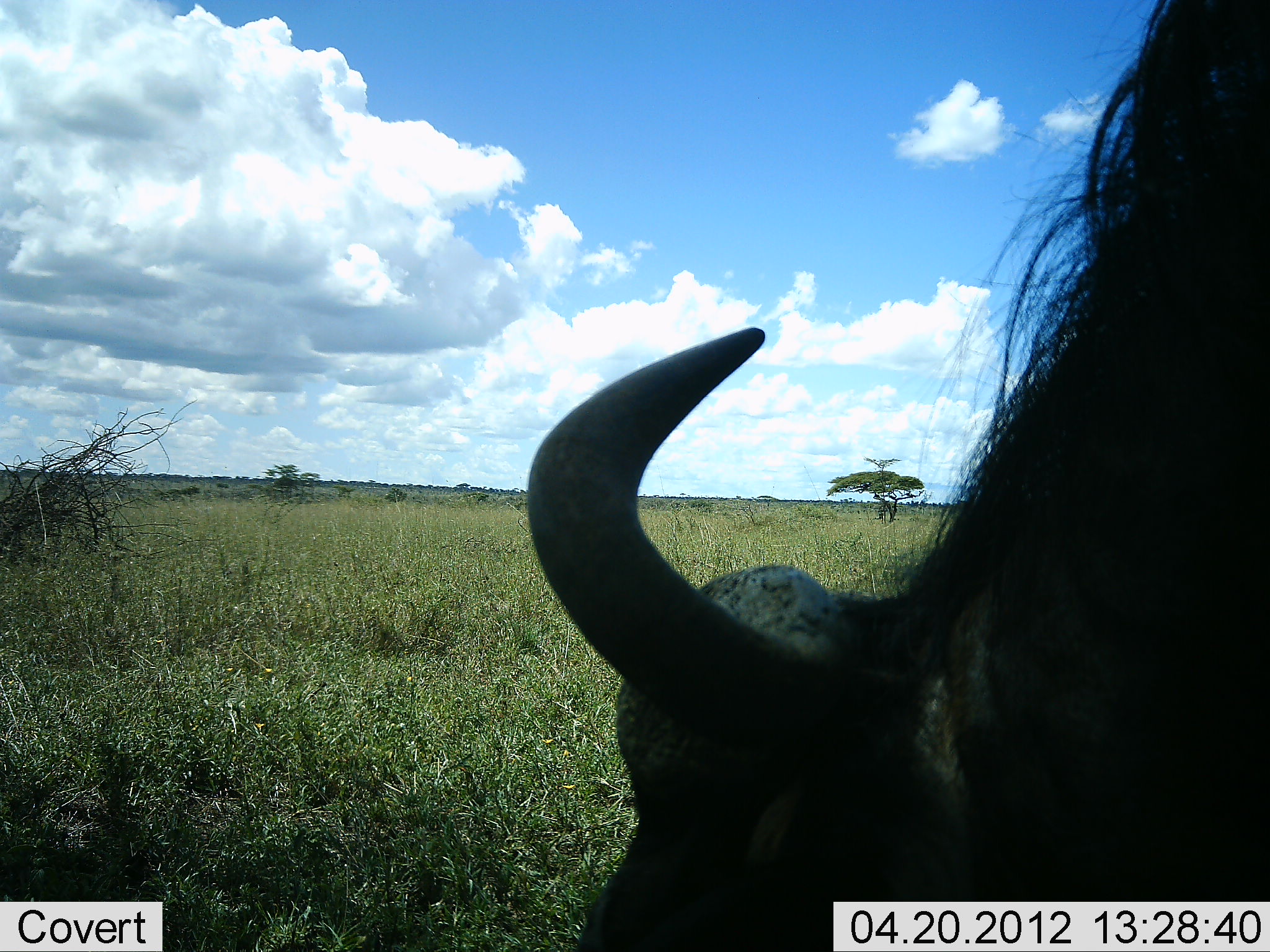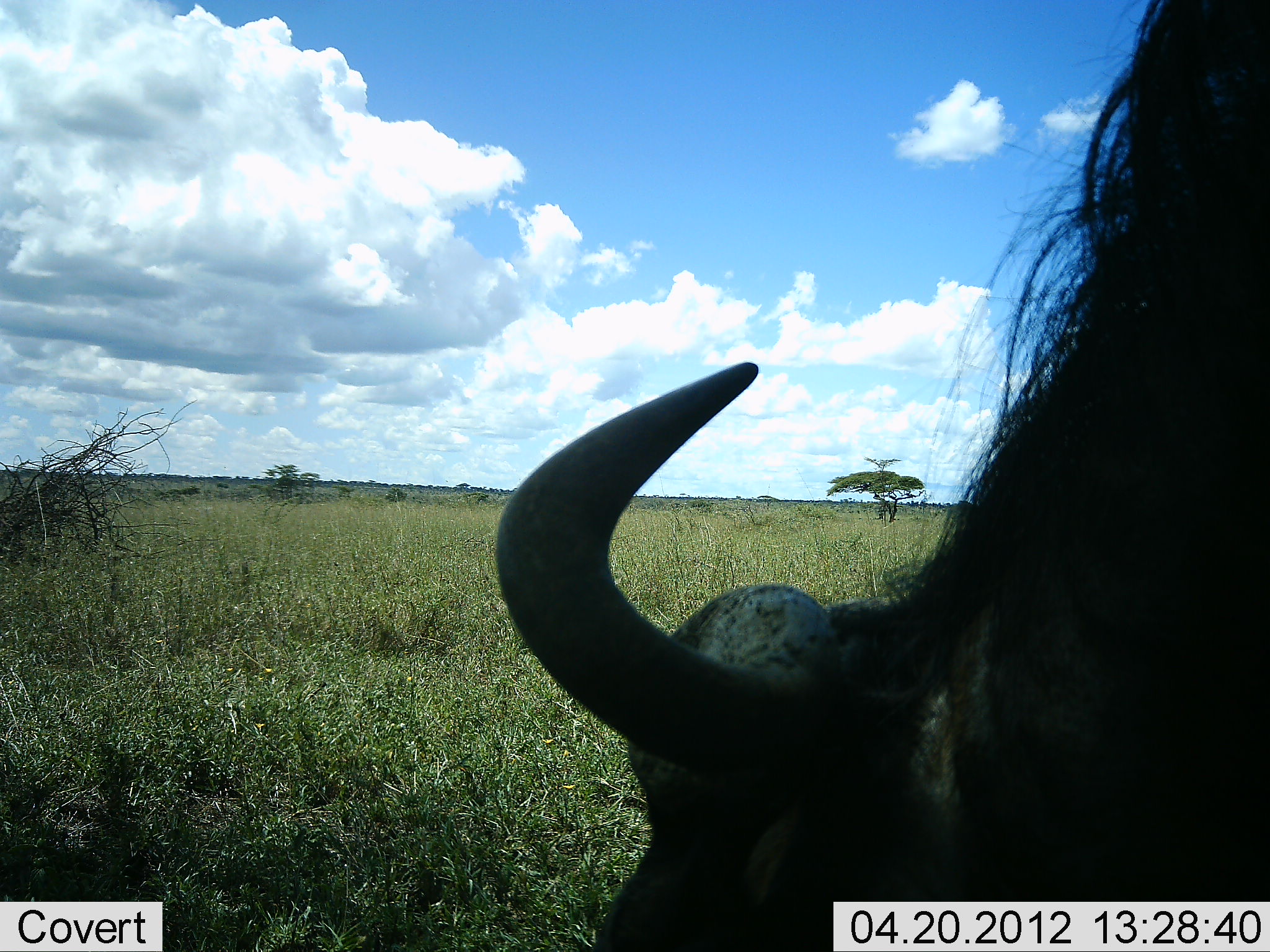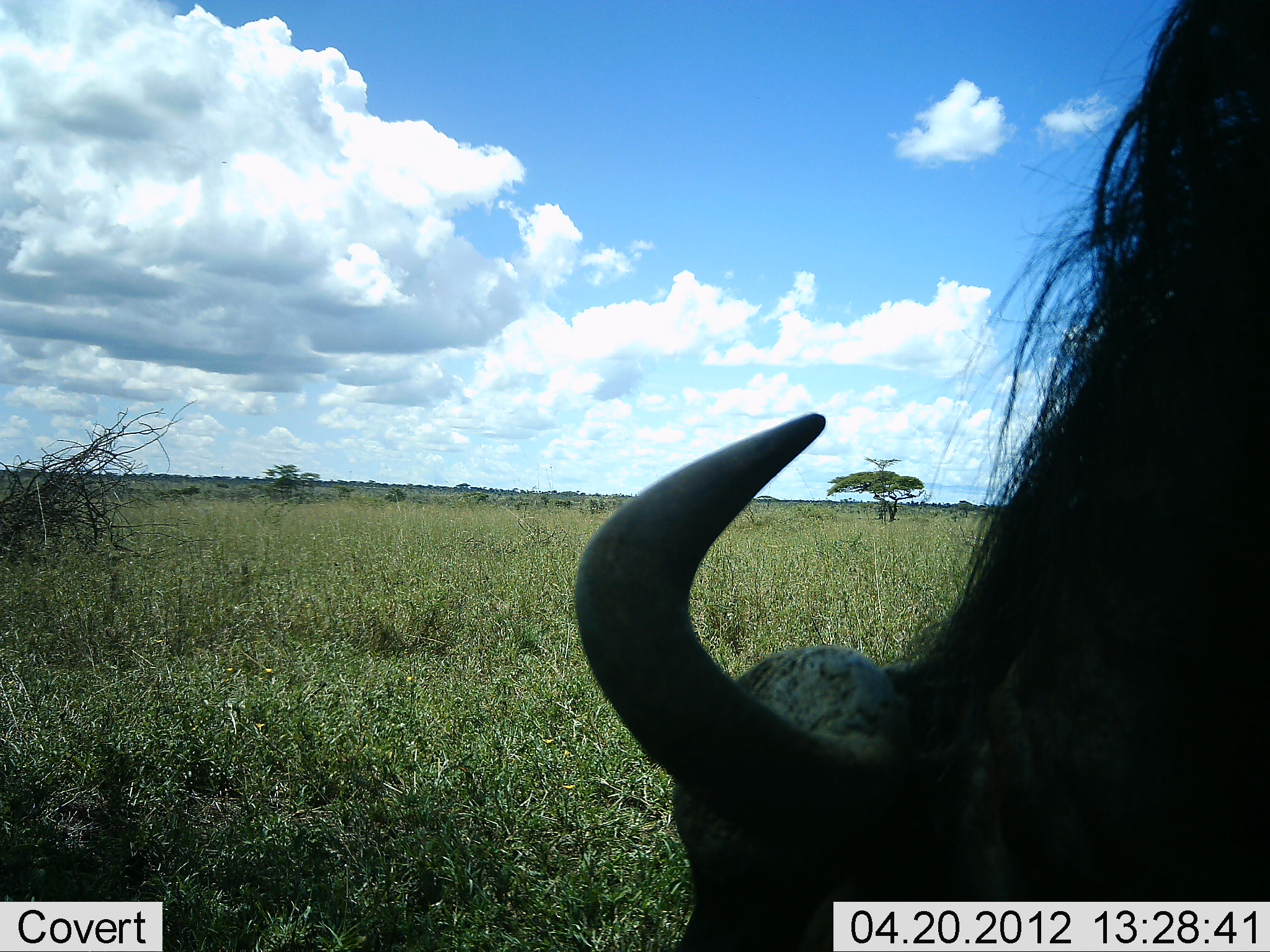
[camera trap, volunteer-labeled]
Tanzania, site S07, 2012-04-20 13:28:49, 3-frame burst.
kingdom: Animalia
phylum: Chordata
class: Mammalia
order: Artiodactyla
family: Bovidae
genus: Connochaetes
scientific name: Connochaetes taurinus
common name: blue wildebeest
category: wildebeest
Wildebeest (blue wildebeest) (Connochaetes taurinus), count 1. Behavior (volunteer vote fractions): standing 38%, resting 0%, moving 0%, interacting 0%. Young present (vote fraction): 0%. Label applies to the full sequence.